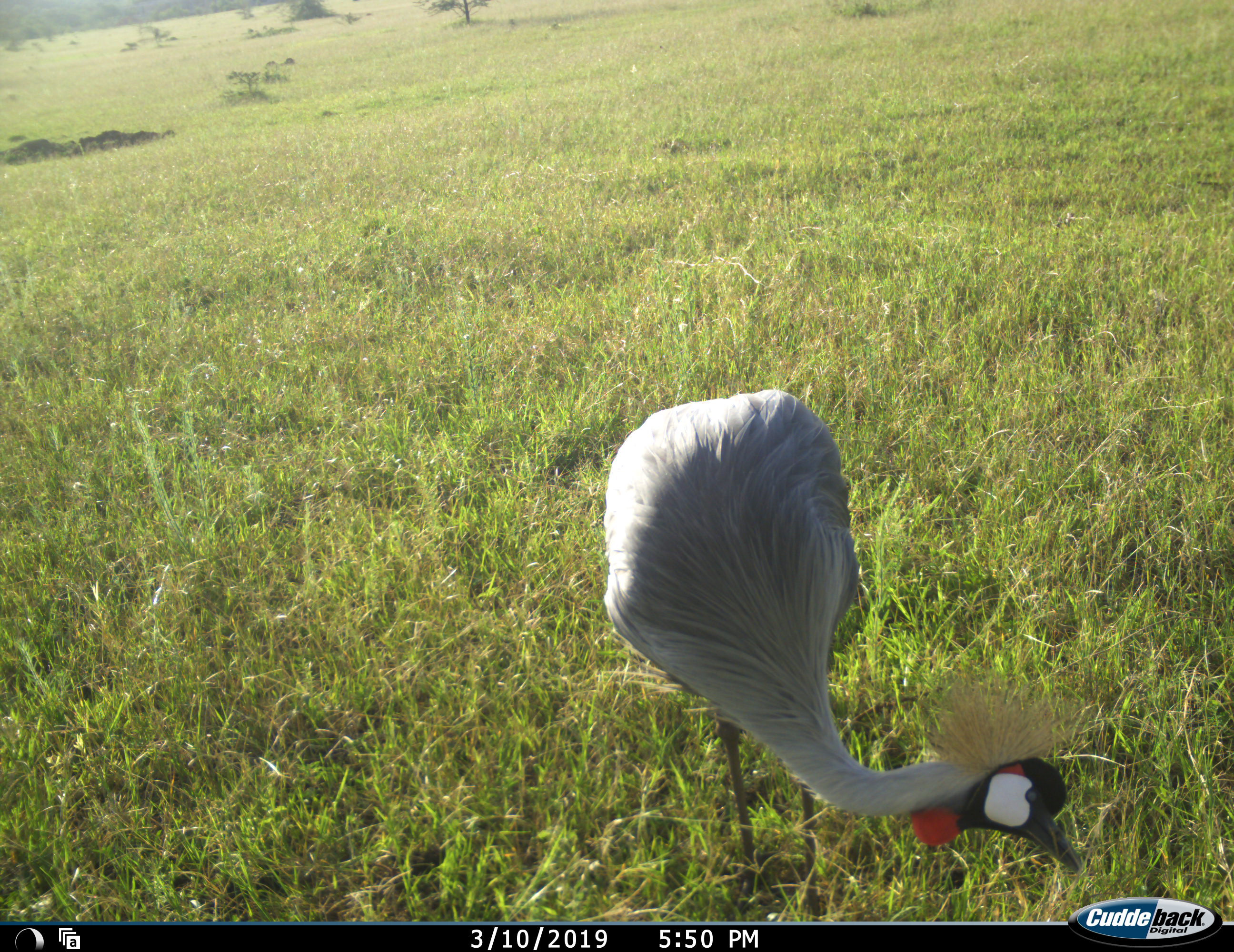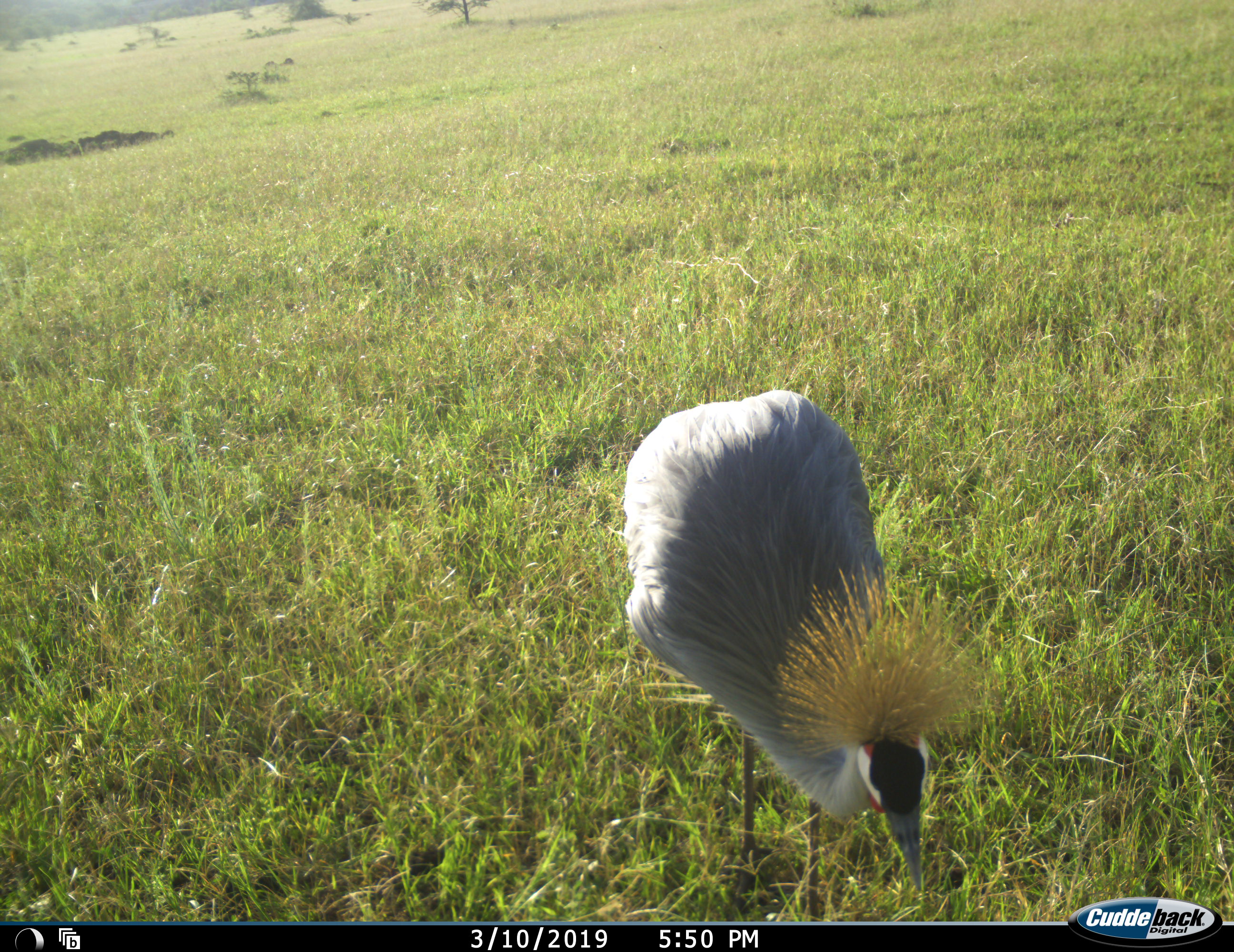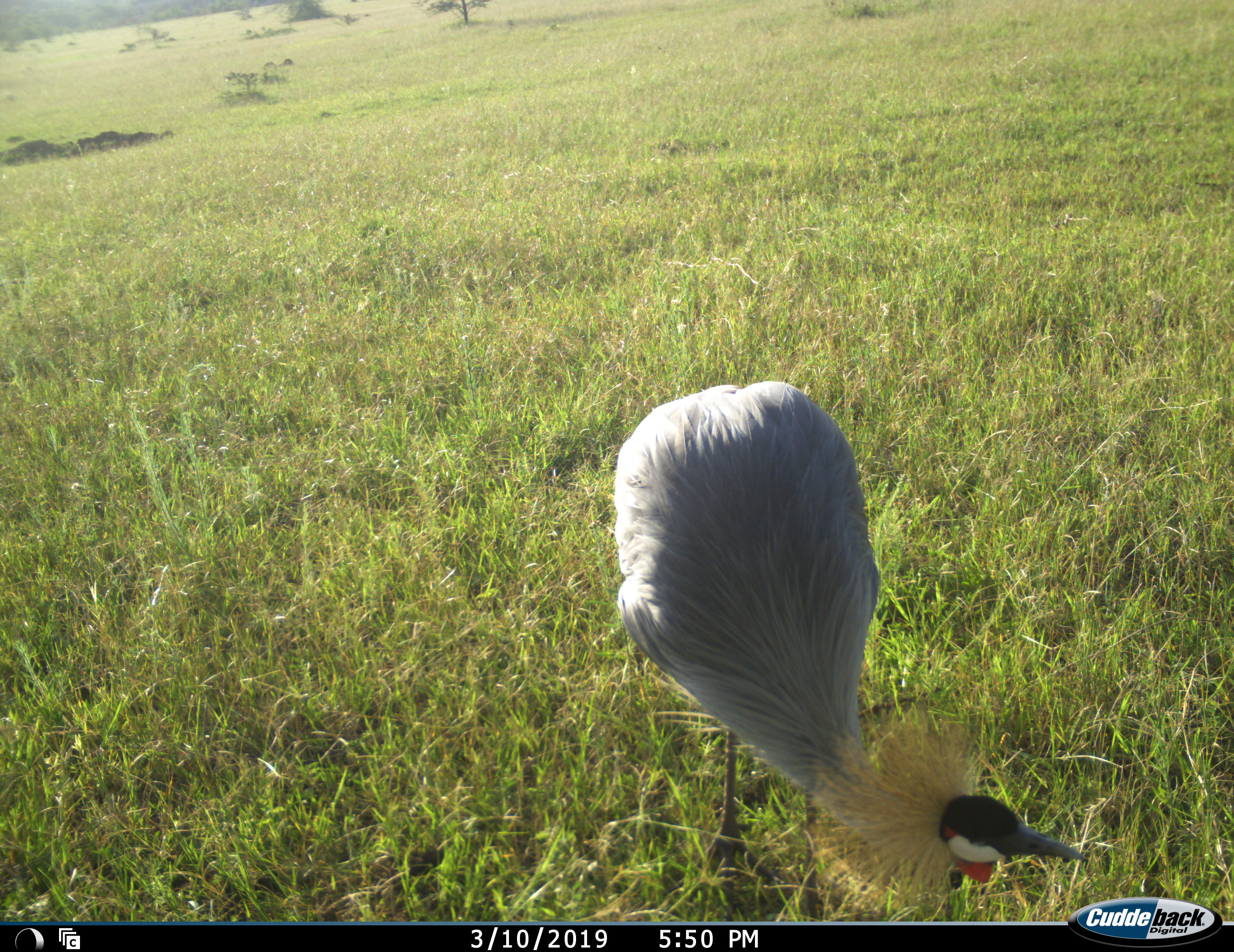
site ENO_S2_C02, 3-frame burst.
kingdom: Animalia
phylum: Chordata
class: Aves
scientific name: Aves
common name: bird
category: birdother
Birdother (bird) (Aves), count 1. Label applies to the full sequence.